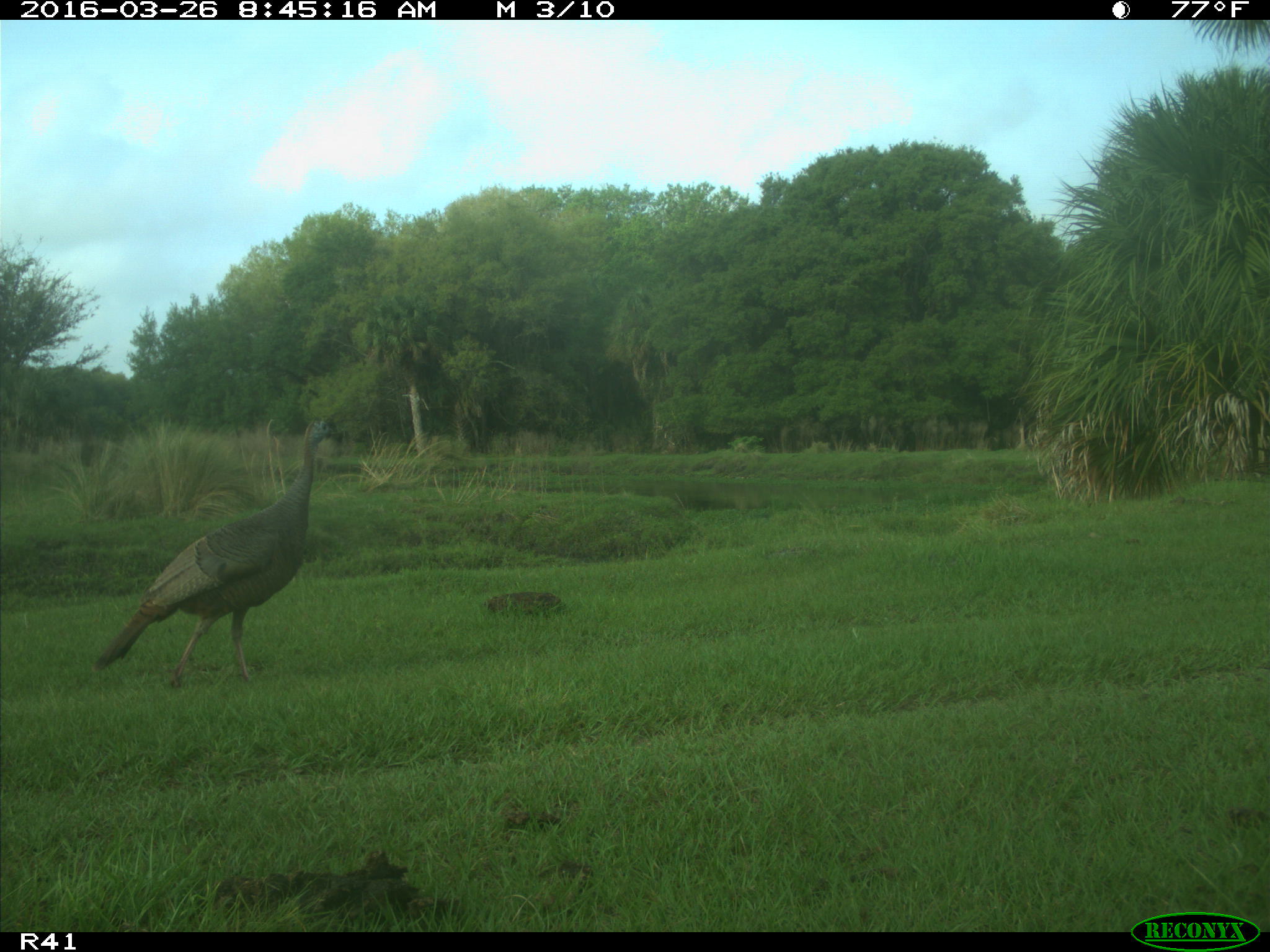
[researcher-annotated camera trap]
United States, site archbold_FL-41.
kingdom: Animalia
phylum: Chordata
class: Mammalia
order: Artiodactyla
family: Bovidae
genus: Bos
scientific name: Bos taurus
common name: domestic cow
Bos taurus (domestic cow).